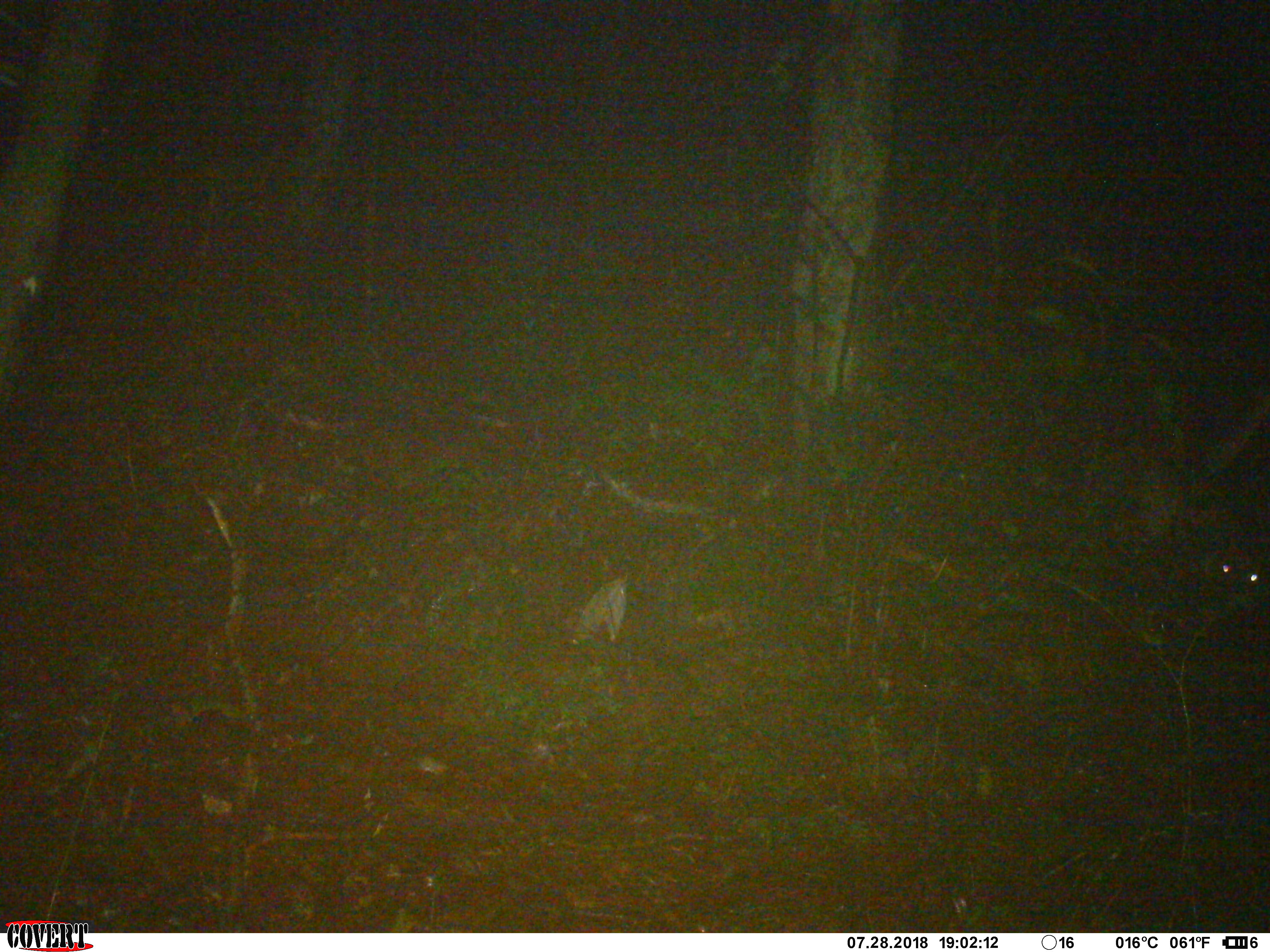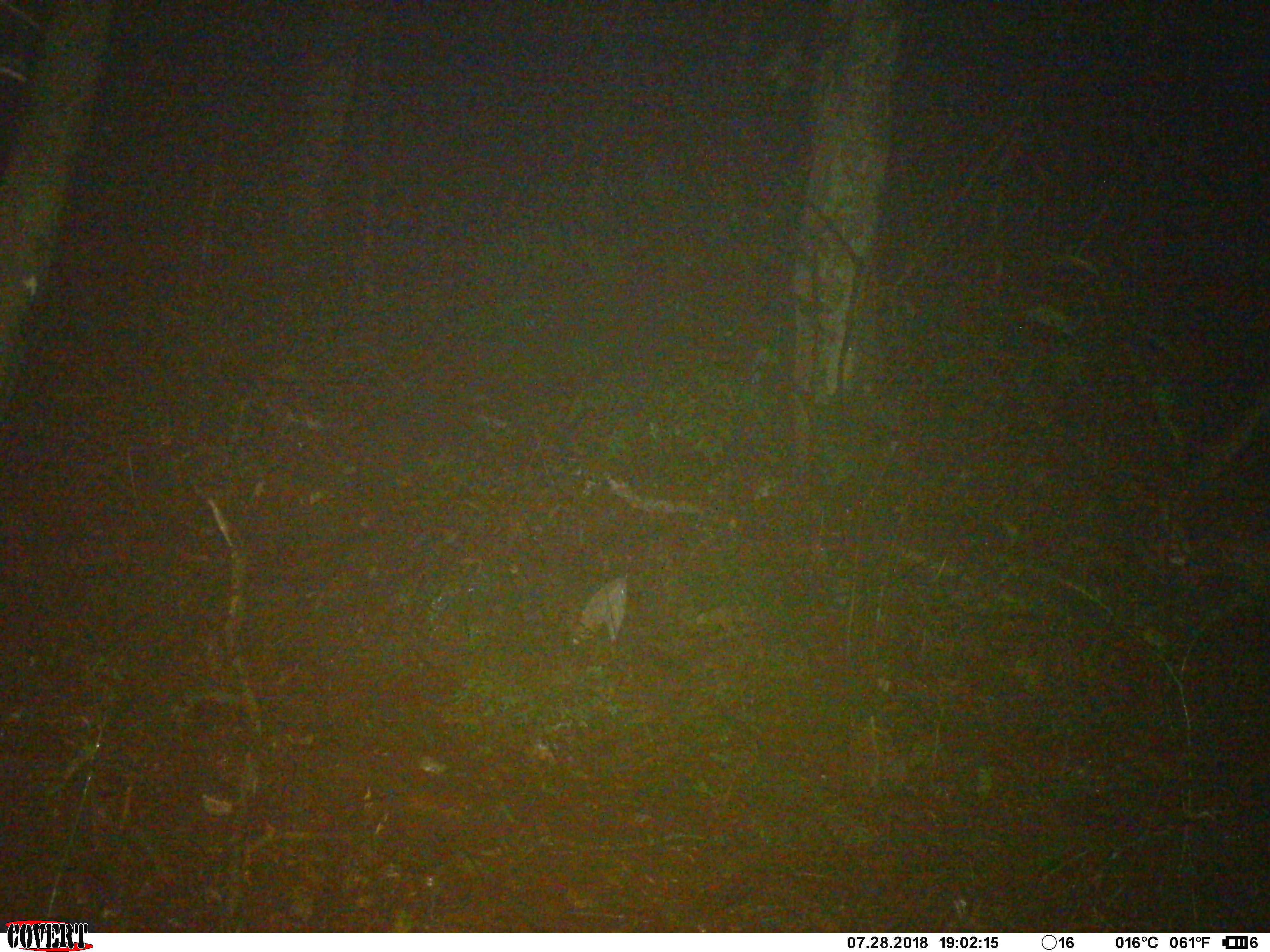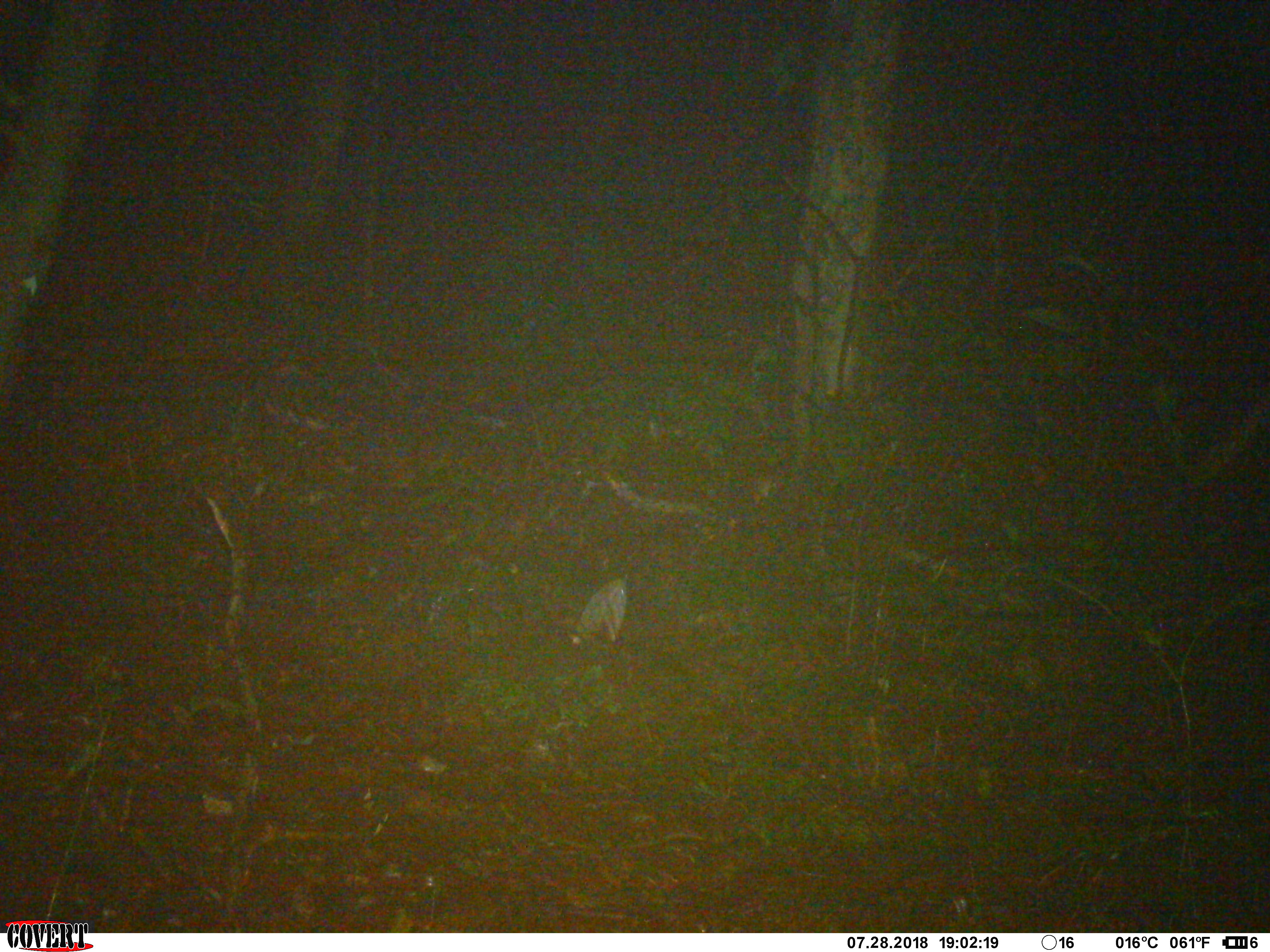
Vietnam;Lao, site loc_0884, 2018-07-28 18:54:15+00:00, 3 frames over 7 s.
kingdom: Animalia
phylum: Chordata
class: Mammalia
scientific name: Mammalia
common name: mammal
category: unidentified mammal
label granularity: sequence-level